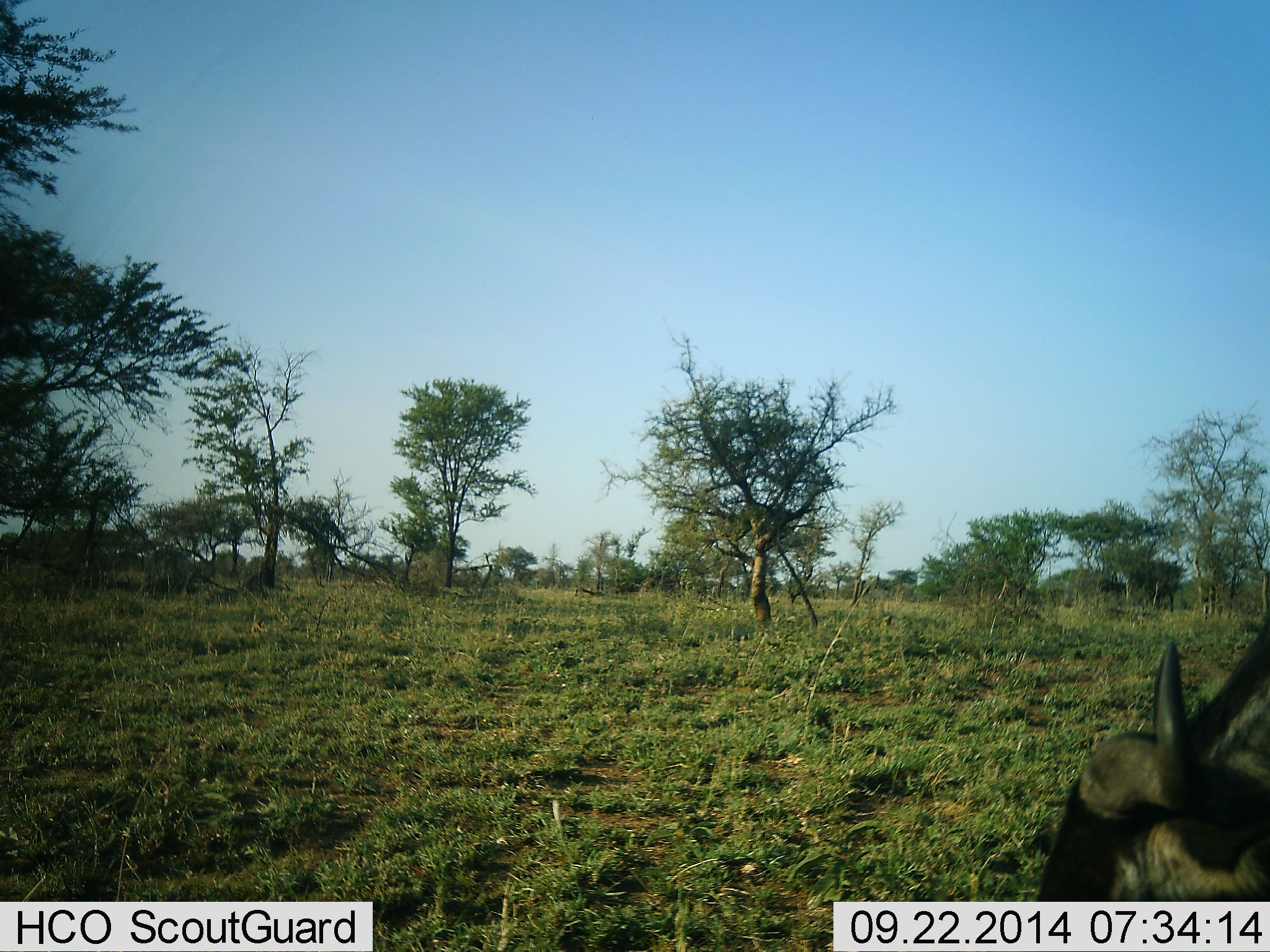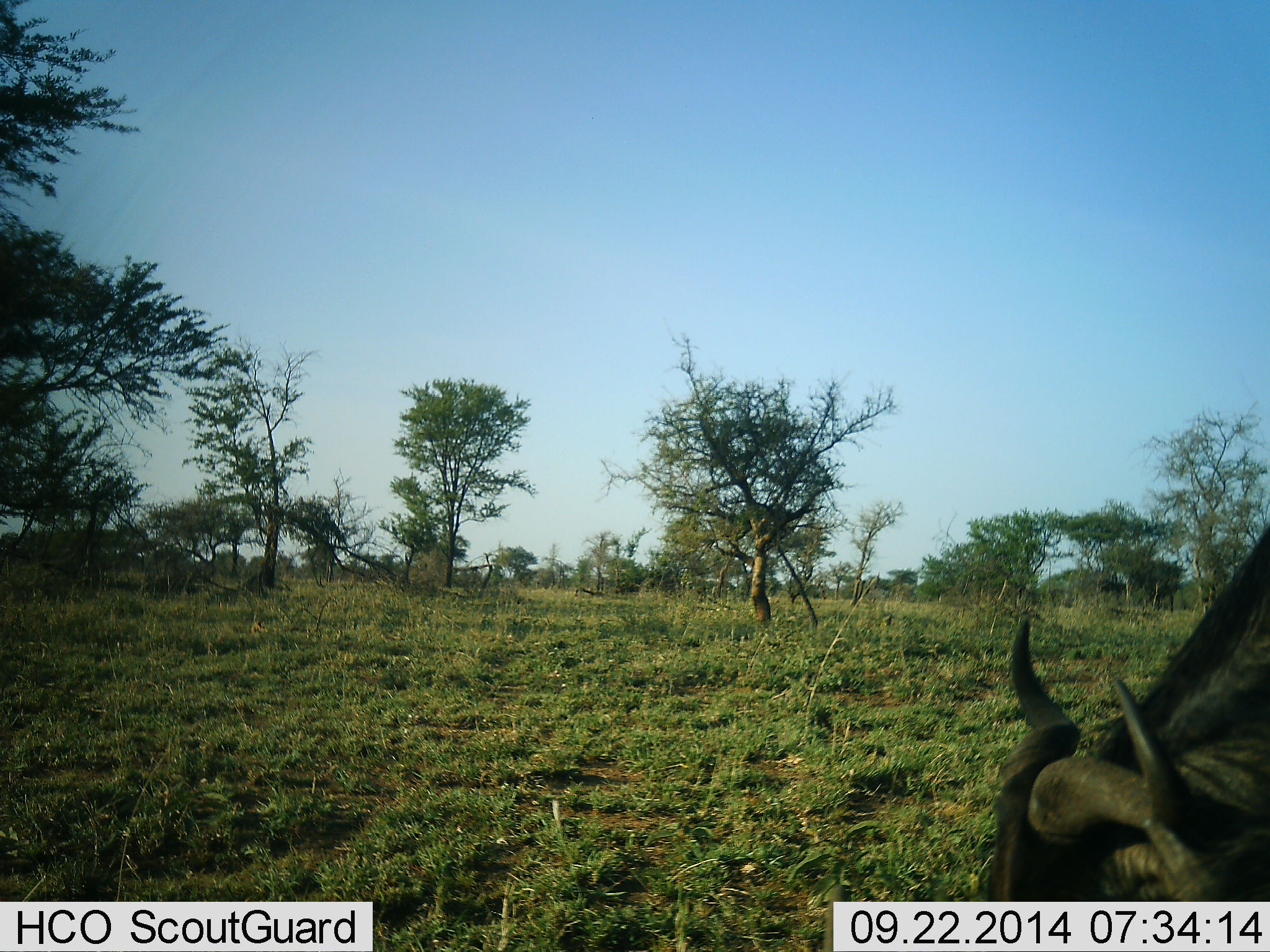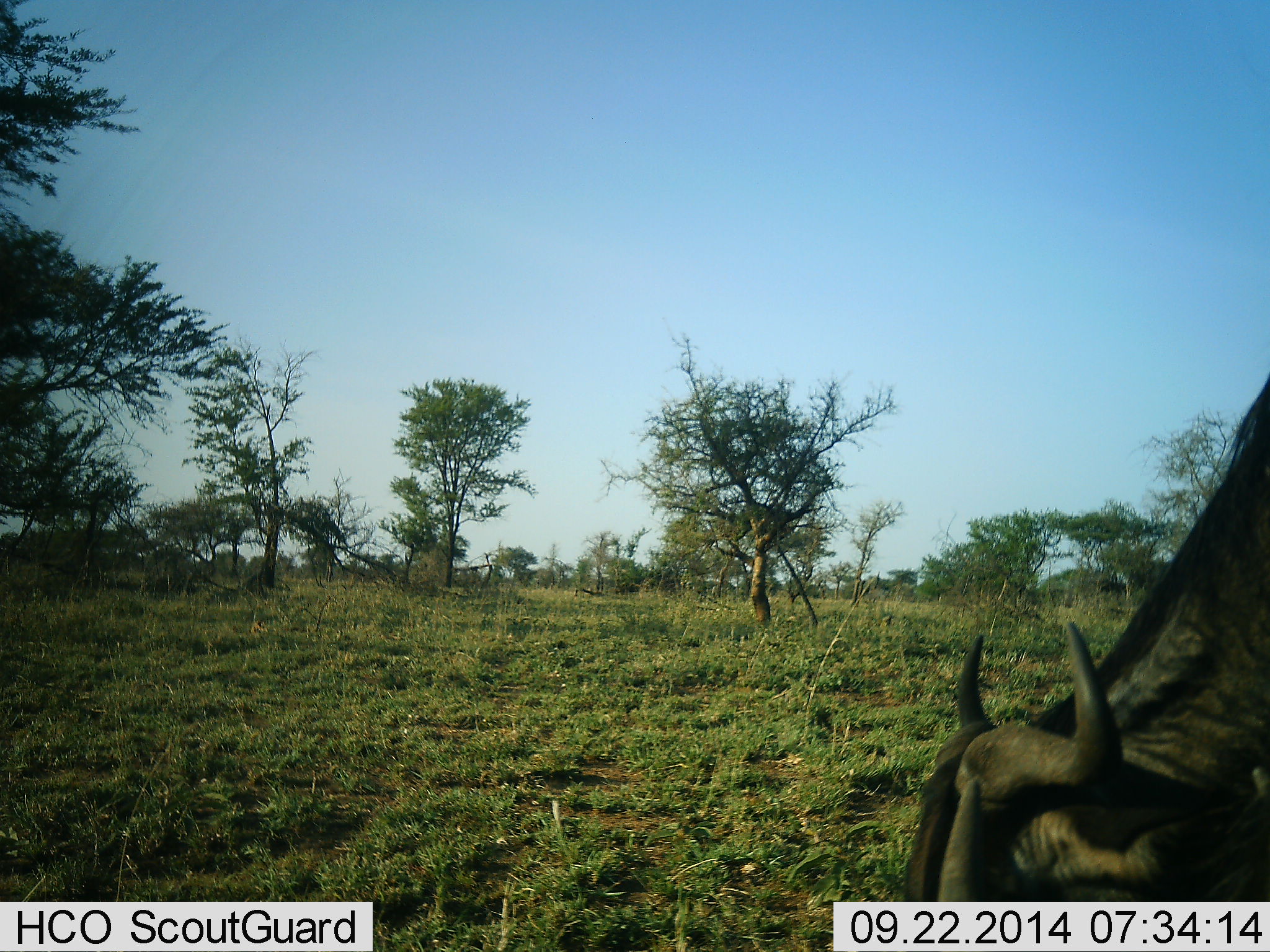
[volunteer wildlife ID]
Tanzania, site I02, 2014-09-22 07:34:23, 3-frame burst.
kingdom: Animalia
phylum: Chordata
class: Mammalia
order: Artiodactyla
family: Bovidae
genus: Connochaetes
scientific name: Connochaetes taurinus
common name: blue wildebeest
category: wildebeest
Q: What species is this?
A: Wildebeest (blue wildebeest) (Connochaetes taurinus).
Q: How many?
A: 1.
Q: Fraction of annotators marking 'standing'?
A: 10%.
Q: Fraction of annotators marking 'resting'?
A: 0%.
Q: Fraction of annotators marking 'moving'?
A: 0%.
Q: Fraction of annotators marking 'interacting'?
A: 0%.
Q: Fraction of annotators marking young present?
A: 0%.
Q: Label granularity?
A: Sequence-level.